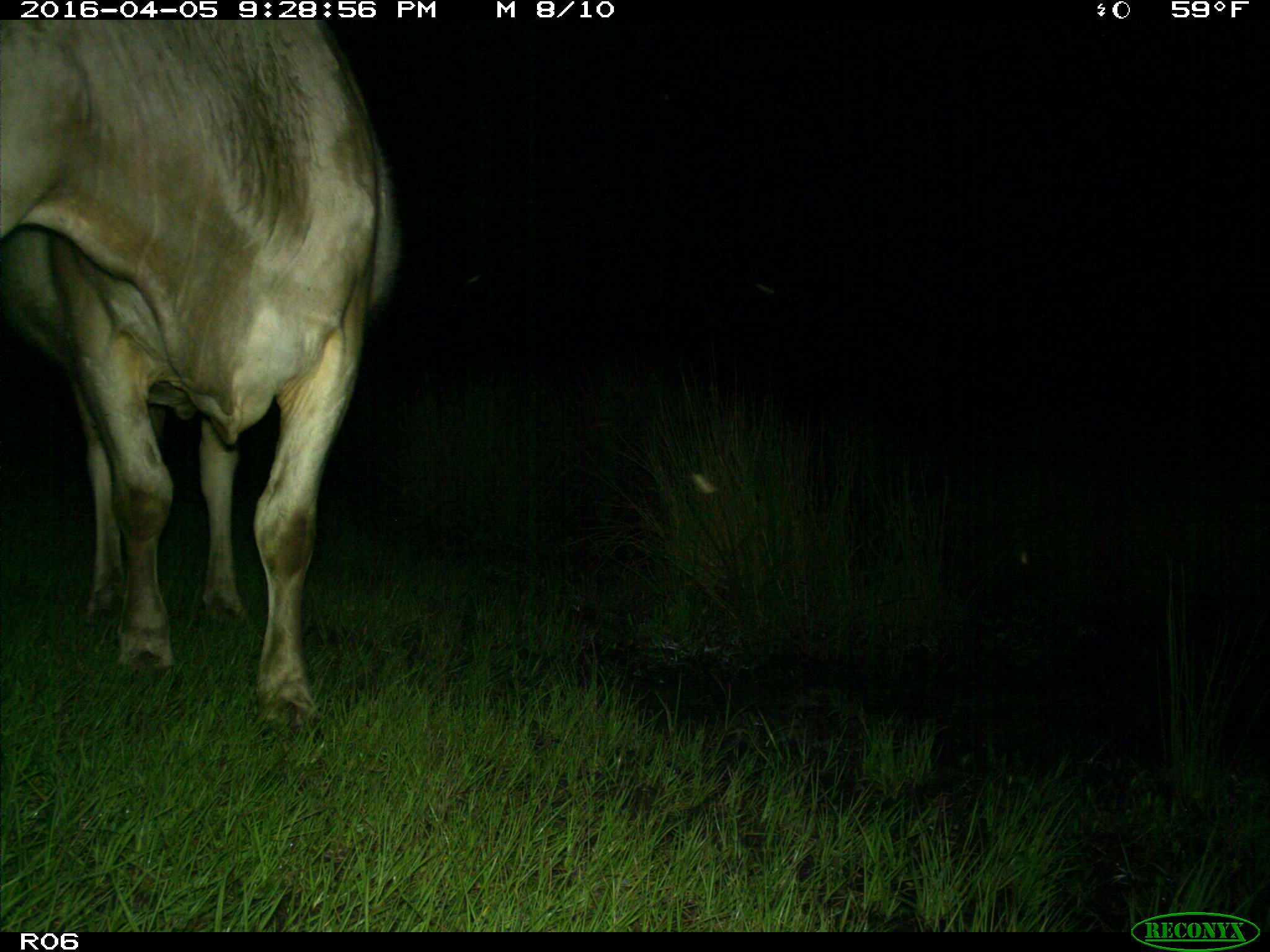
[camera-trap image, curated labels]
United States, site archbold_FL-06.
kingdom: Animalia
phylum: Chordata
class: Mammalia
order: Artiodactyla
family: Bovidae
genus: Bos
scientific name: Bos taurus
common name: domestic cow